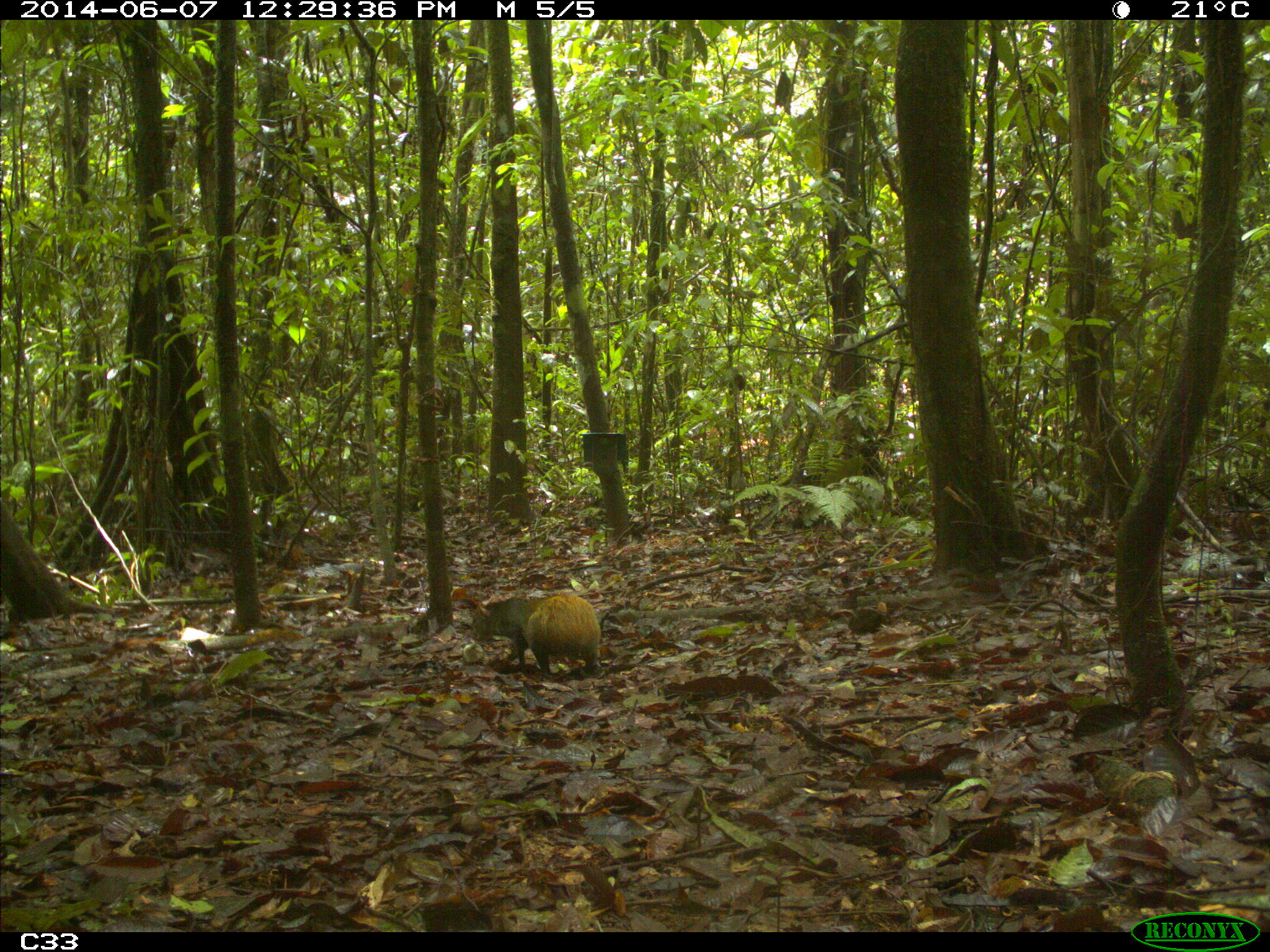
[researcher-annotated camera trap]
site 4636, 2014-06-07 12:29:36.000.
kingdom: Animalia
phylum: Chordata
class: Mammalia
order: Rodentia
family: Dasyproctidae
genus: Dasyprocta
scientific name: Dasyprocta leporina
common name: red-rumped agouti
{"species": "Dasyprocta leporina (red-rumped agouti)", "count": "1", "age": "adult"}